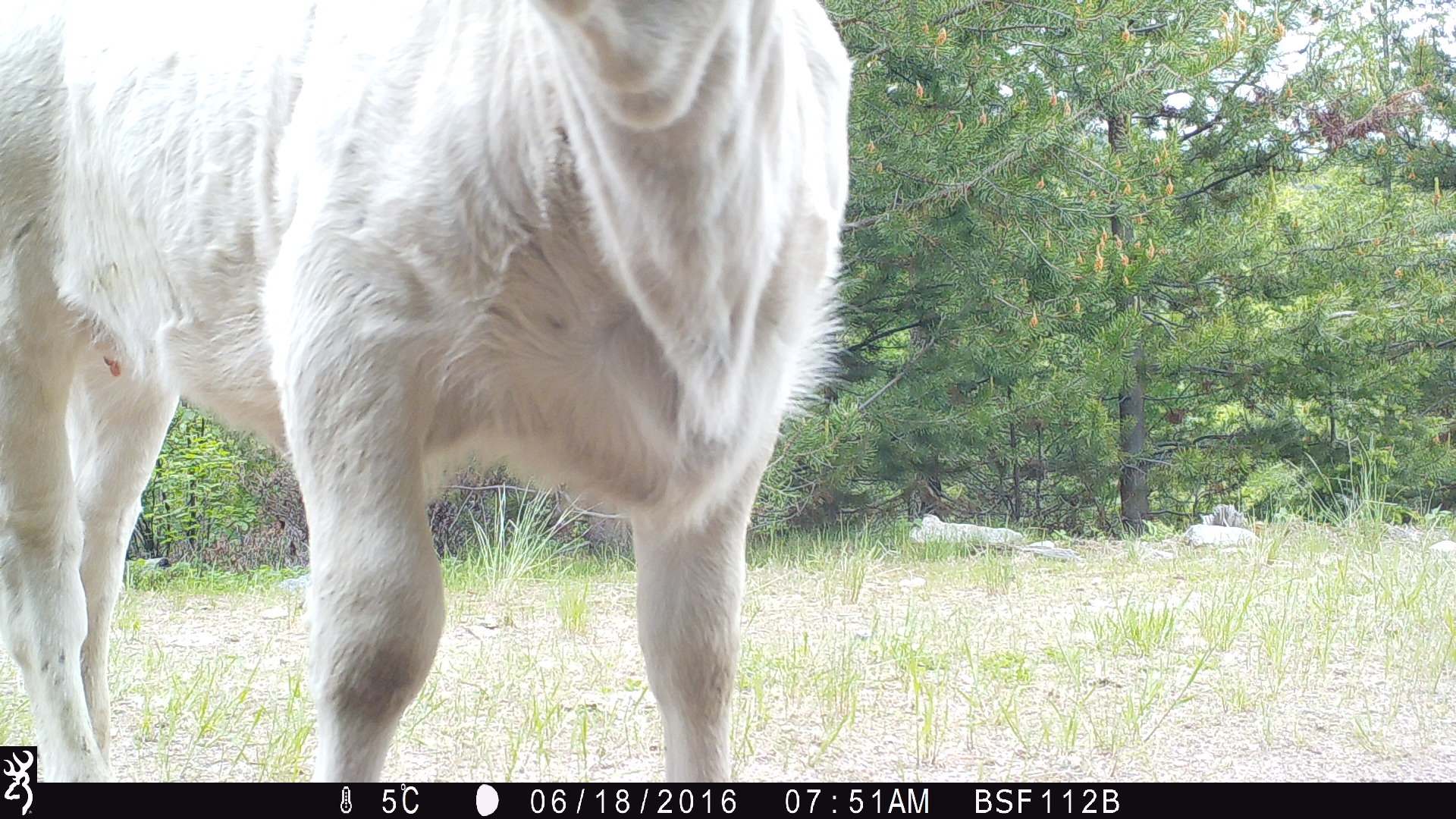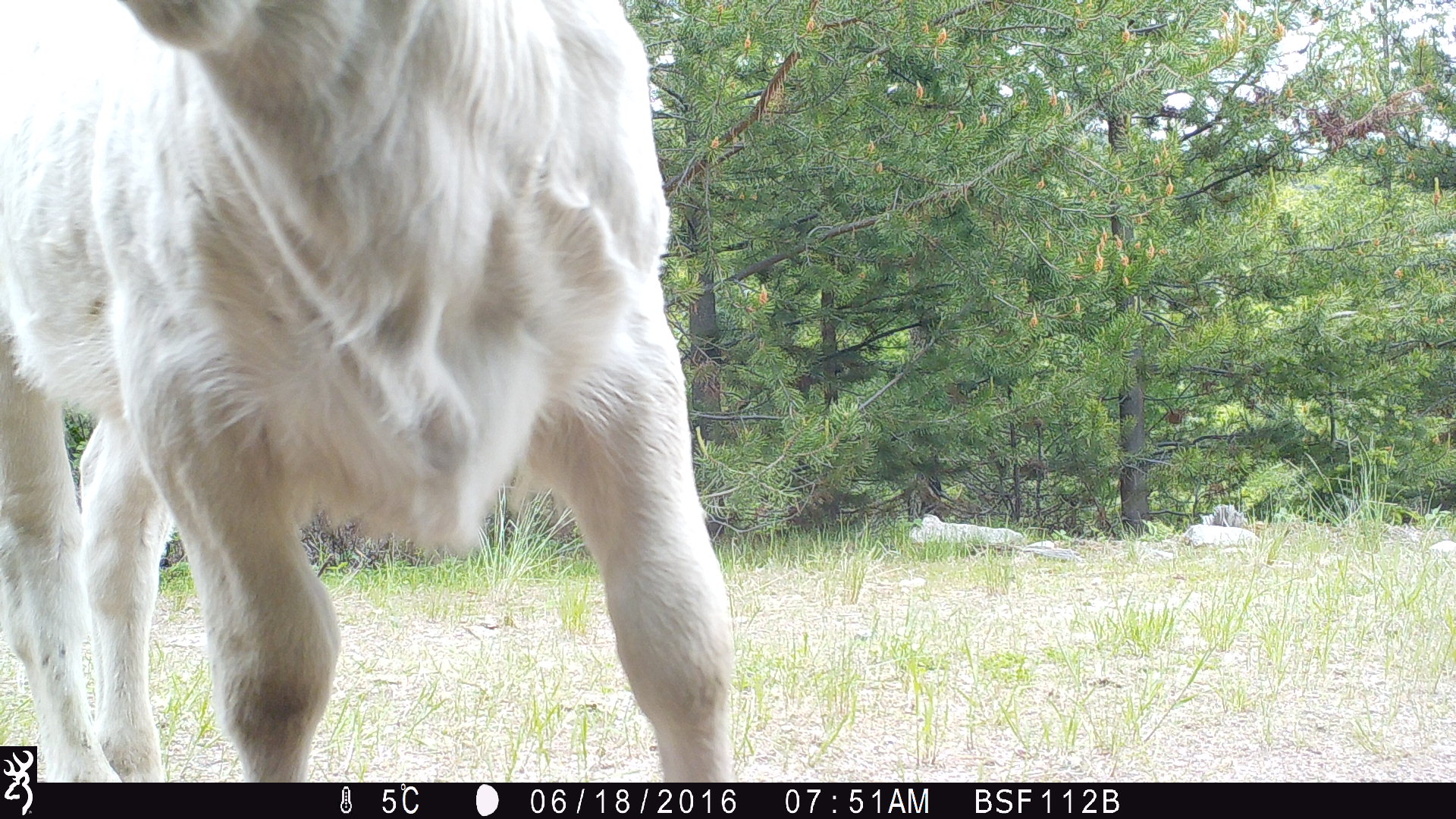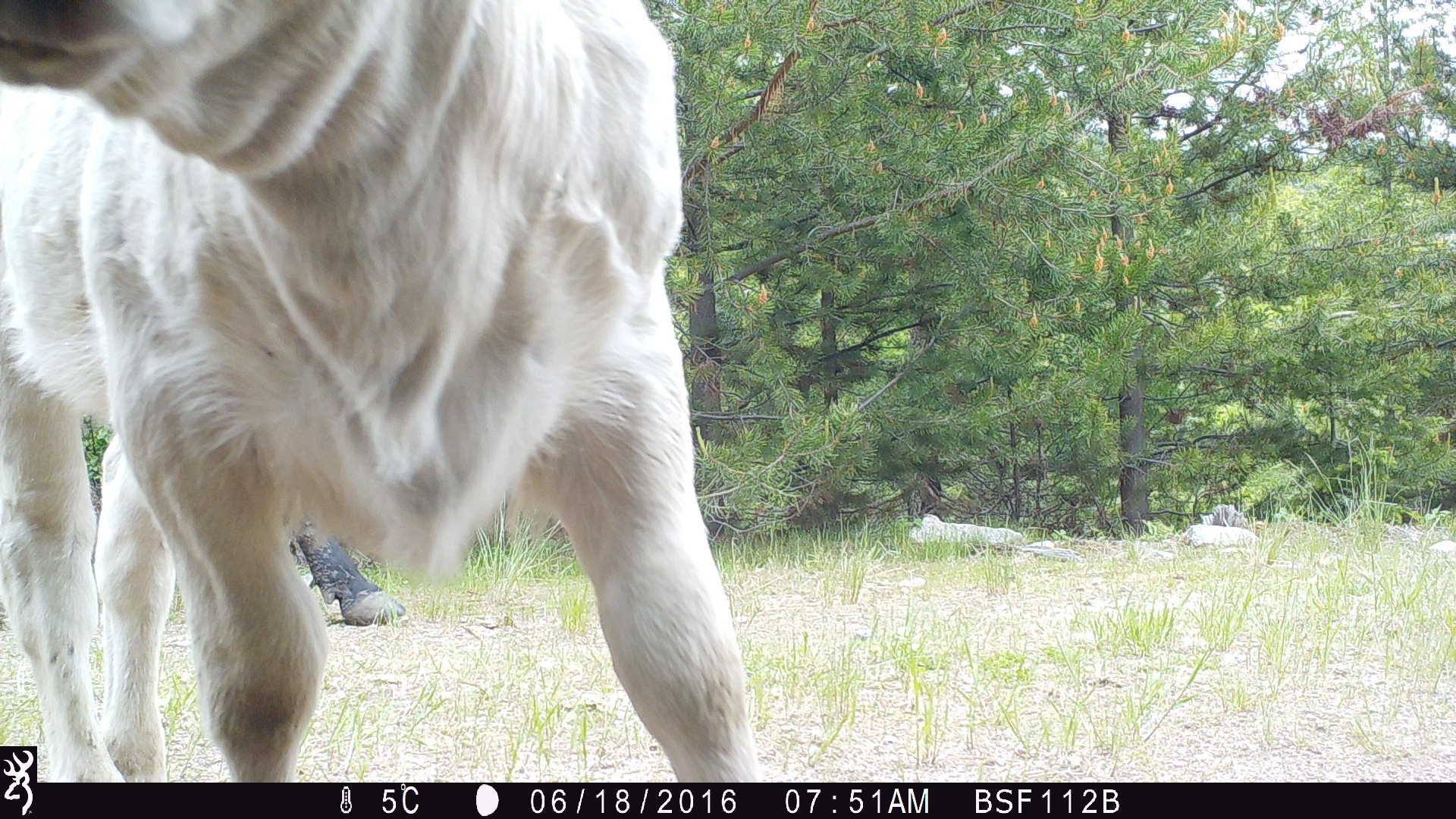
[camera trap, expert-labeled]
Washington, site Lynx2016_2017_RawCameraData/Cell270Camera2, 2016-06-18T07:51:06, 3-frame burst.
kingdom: Animalia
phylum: Chordata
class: Mammalia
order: Artiodactyla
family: Bovidae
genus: Bos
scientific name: Bos taurus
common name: domestic cattle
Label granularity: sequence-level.